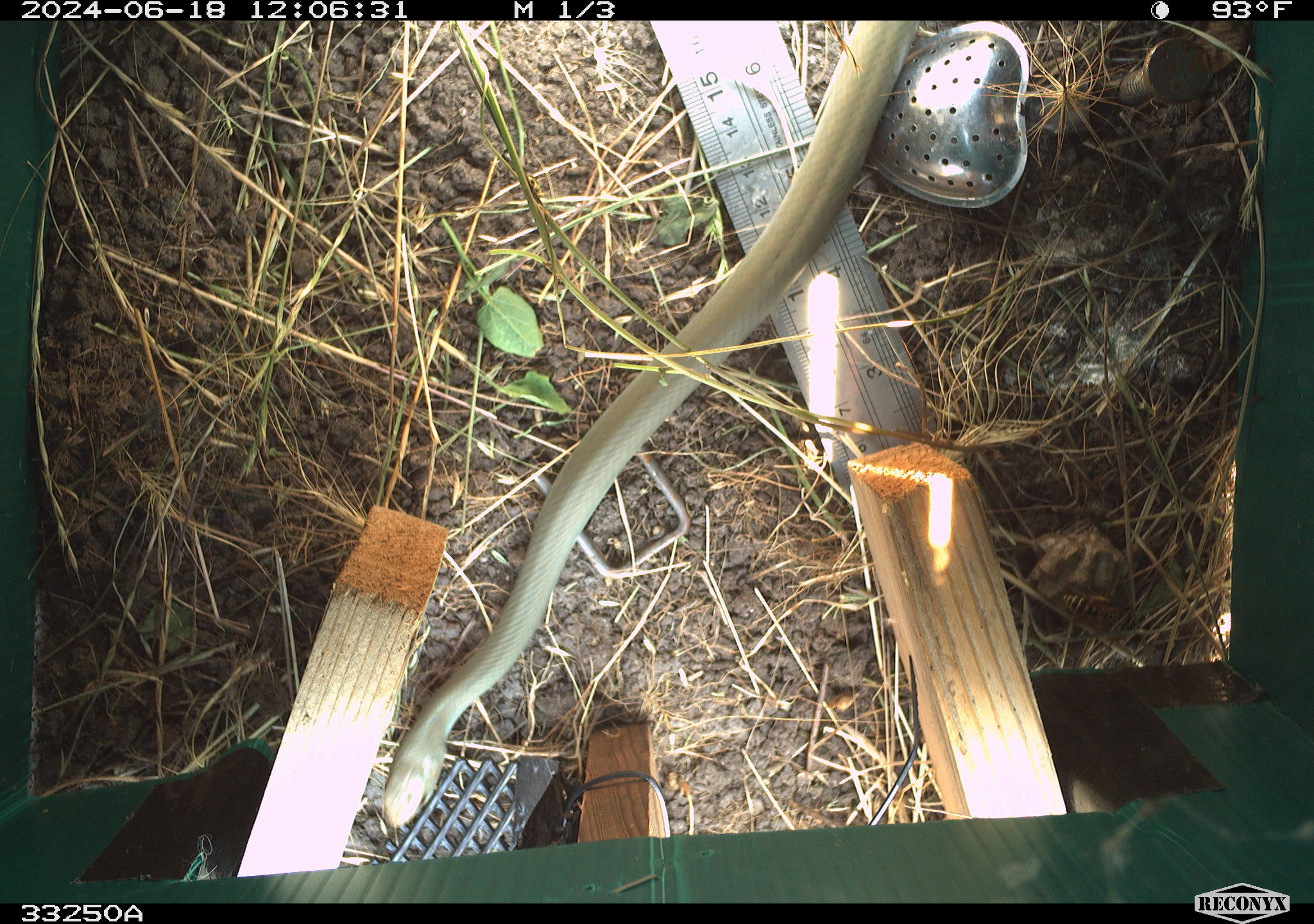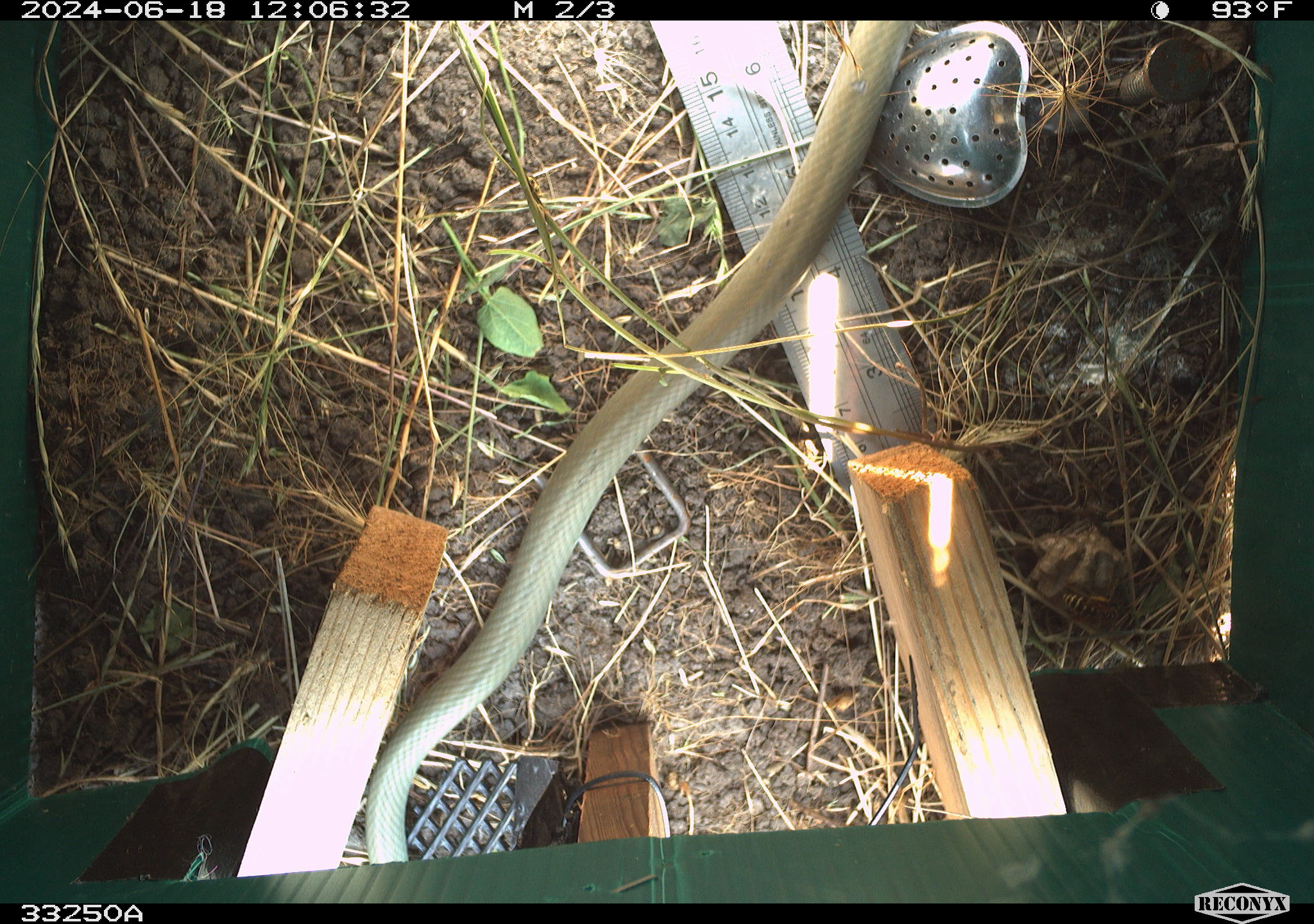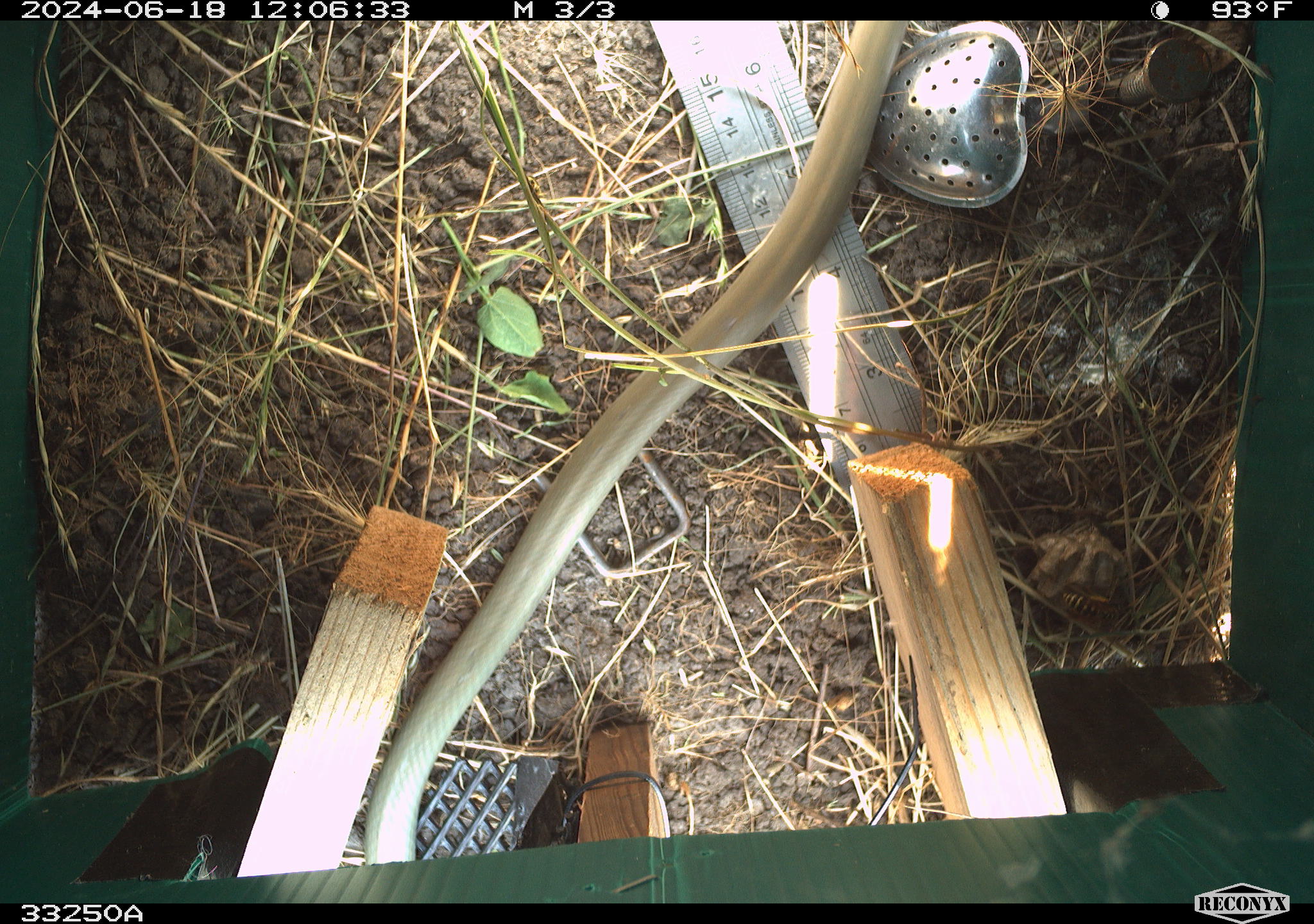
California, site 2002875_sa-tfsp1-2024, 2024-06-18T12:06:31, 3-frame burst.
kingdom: Animalia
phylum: Chordata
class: Reptilia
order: Squamata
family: Colubridae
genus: Coluber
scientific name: Coluber constrictor mormon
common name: western yellow-bellied racer